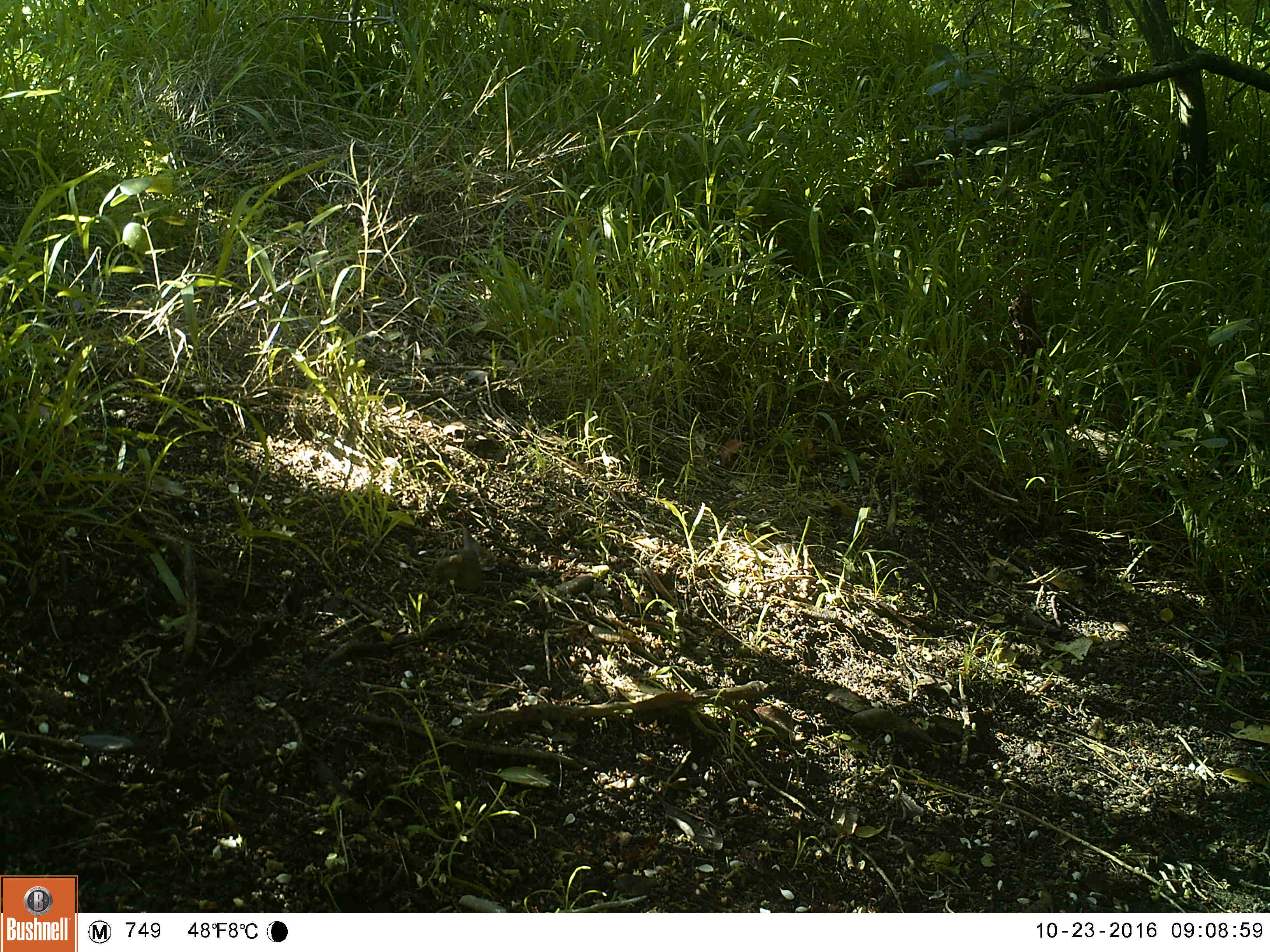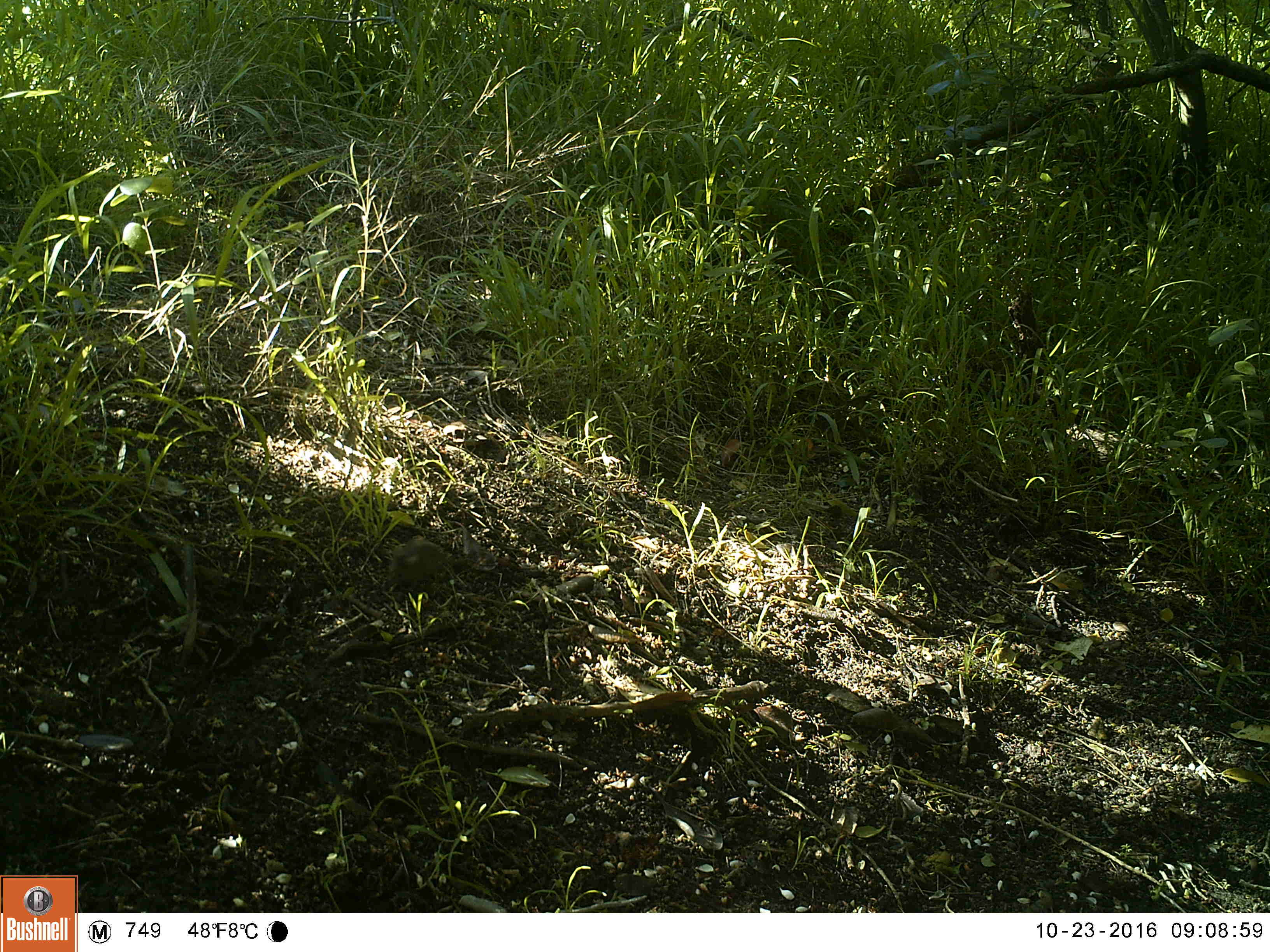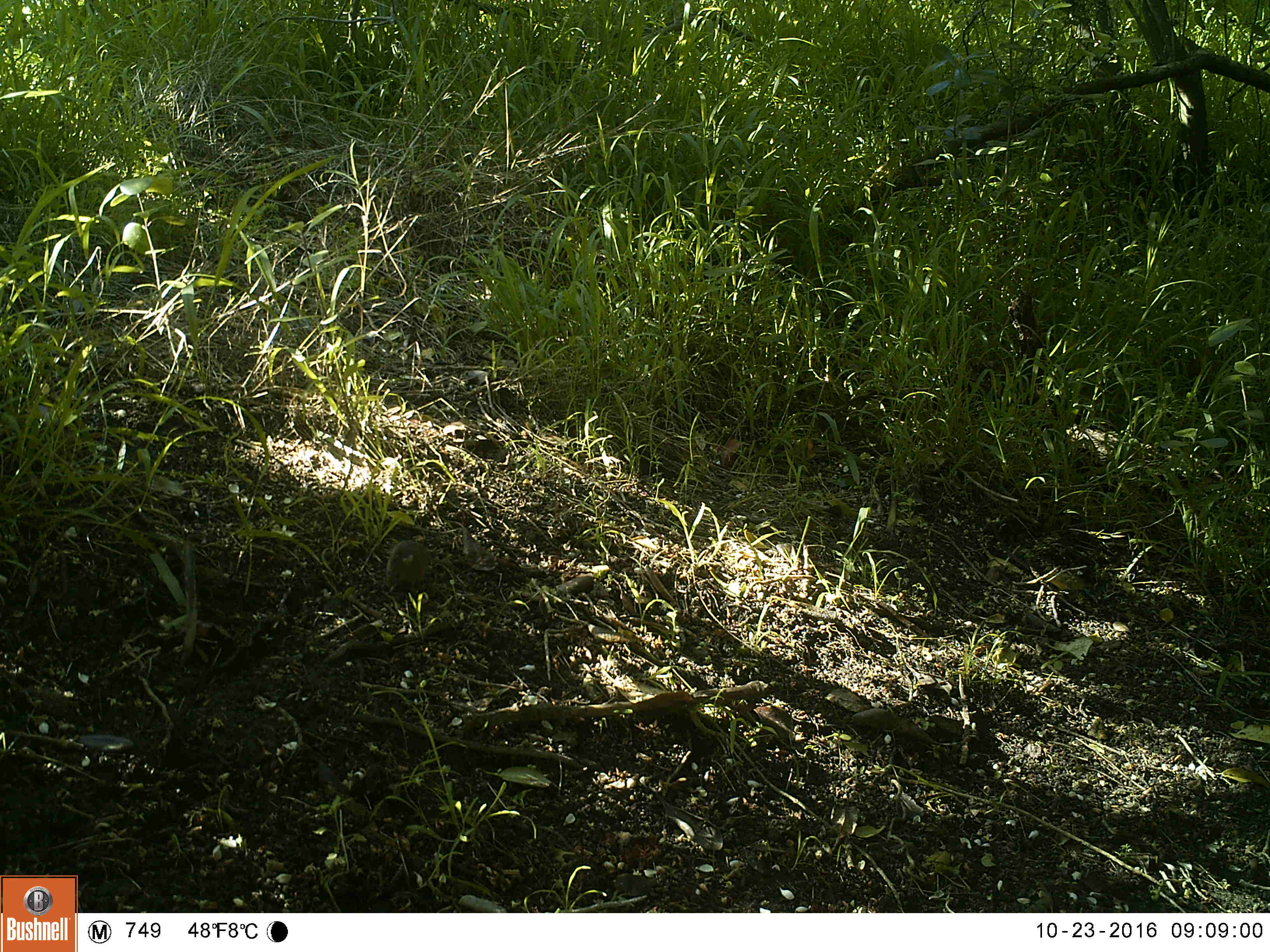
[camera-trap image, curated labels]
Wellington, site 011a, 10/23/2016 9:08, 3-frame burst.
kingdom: Animalia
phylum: Chordata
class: Mammalia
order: Rodentia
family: Muridae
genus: Mus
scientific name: Mus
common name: mouse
Mouse (Mus).